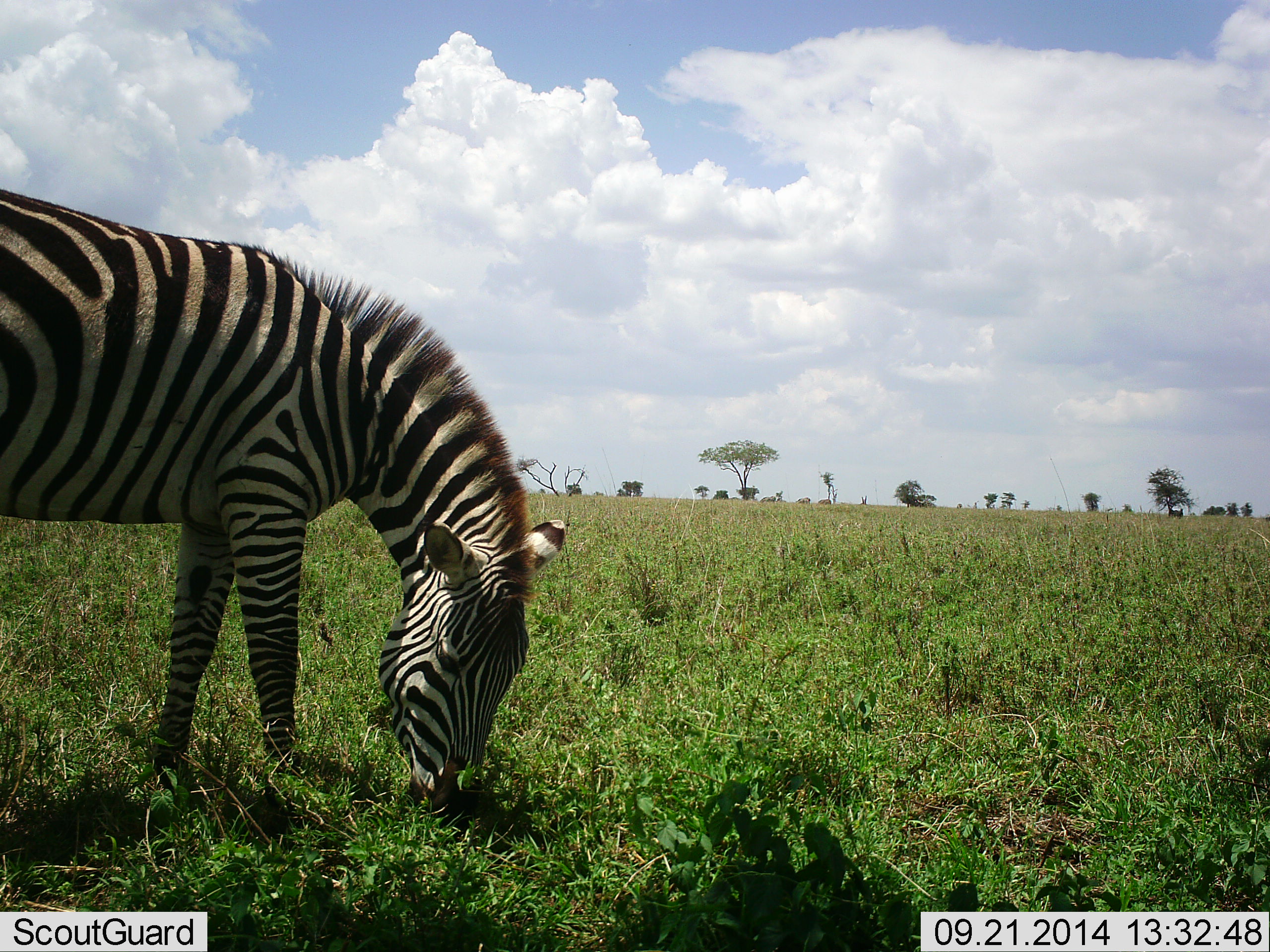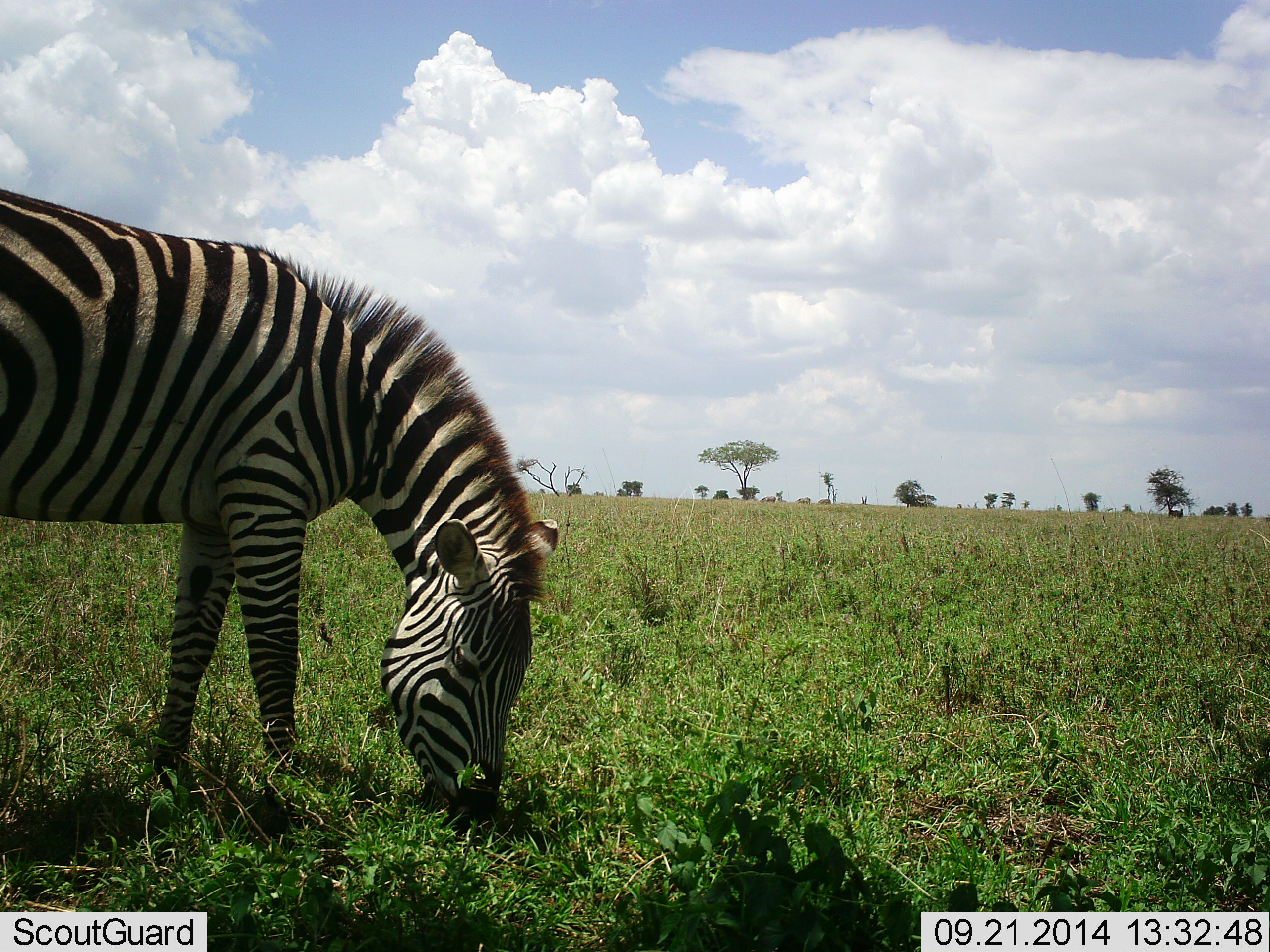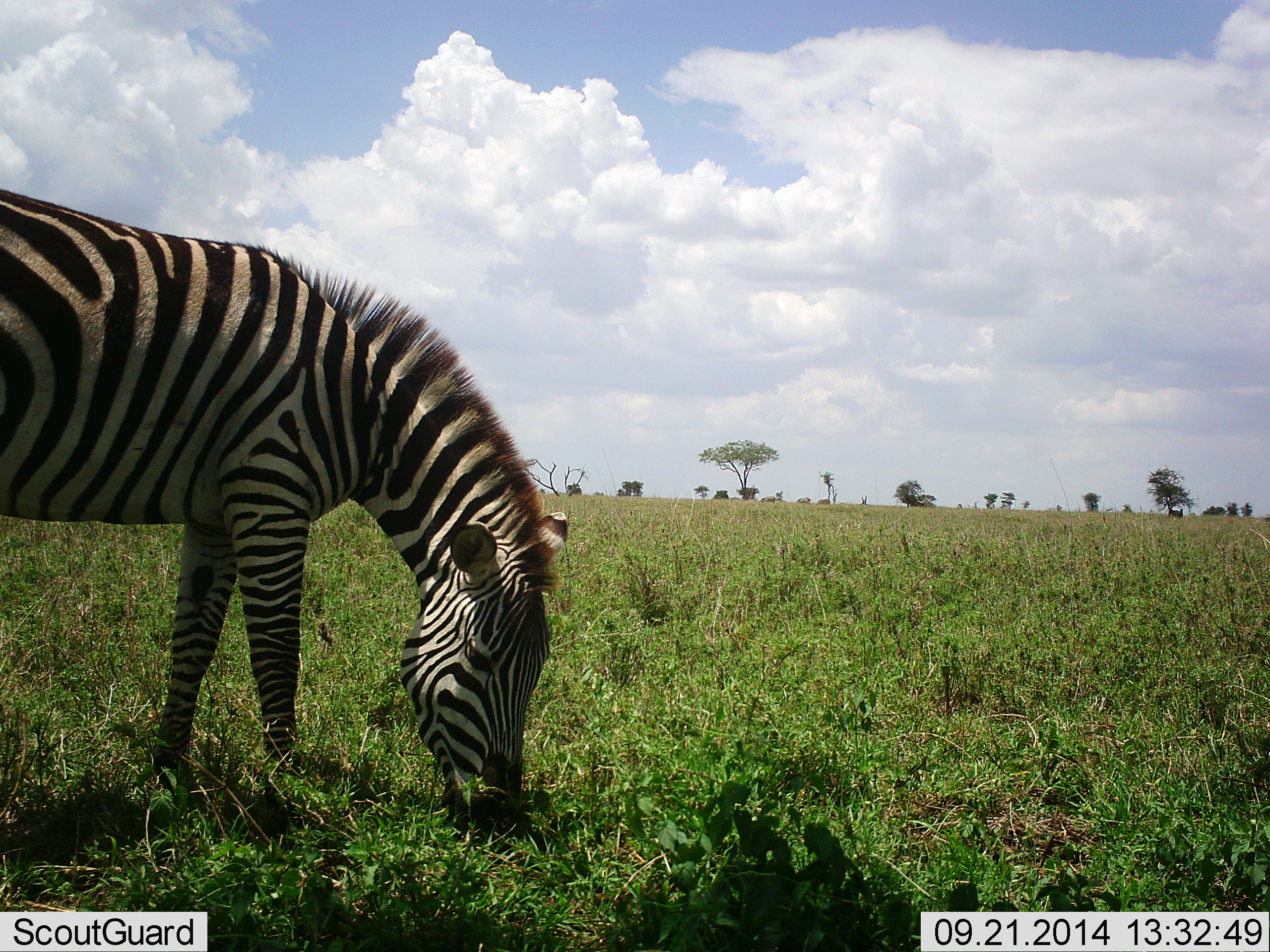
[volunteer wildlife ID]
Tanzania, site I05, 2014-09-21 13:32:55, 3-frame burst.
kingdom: Animalia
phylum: Chordata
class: Mammalia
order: Perissodactyla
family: Equidae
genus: Equus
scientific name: Equus quagga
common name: plains zebra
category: zebra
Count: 1.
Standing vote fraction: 10%.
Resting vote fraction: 0%.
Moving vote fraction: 0%.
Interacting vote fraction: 0%.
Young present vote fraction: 0%.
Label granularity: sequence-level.